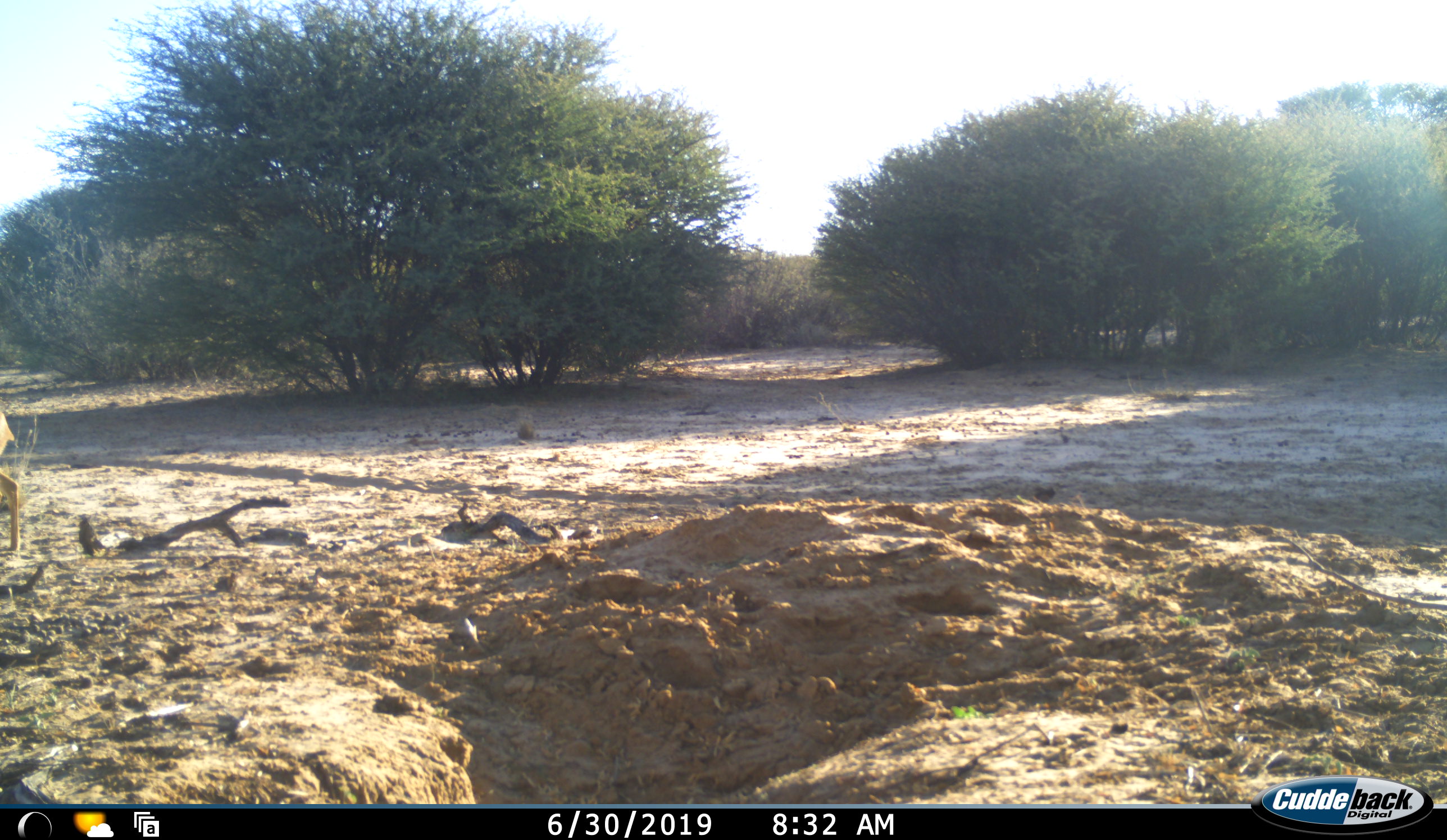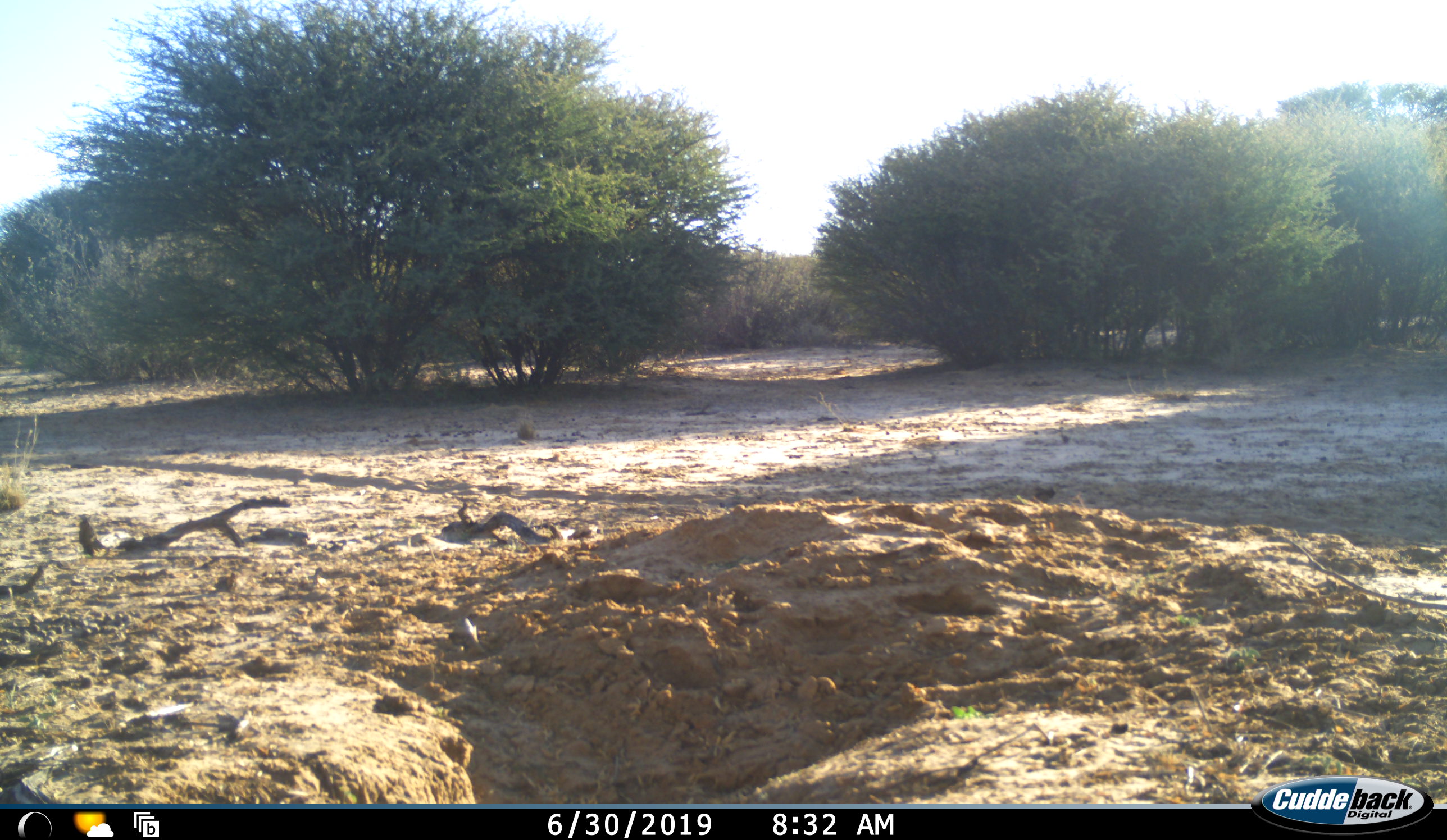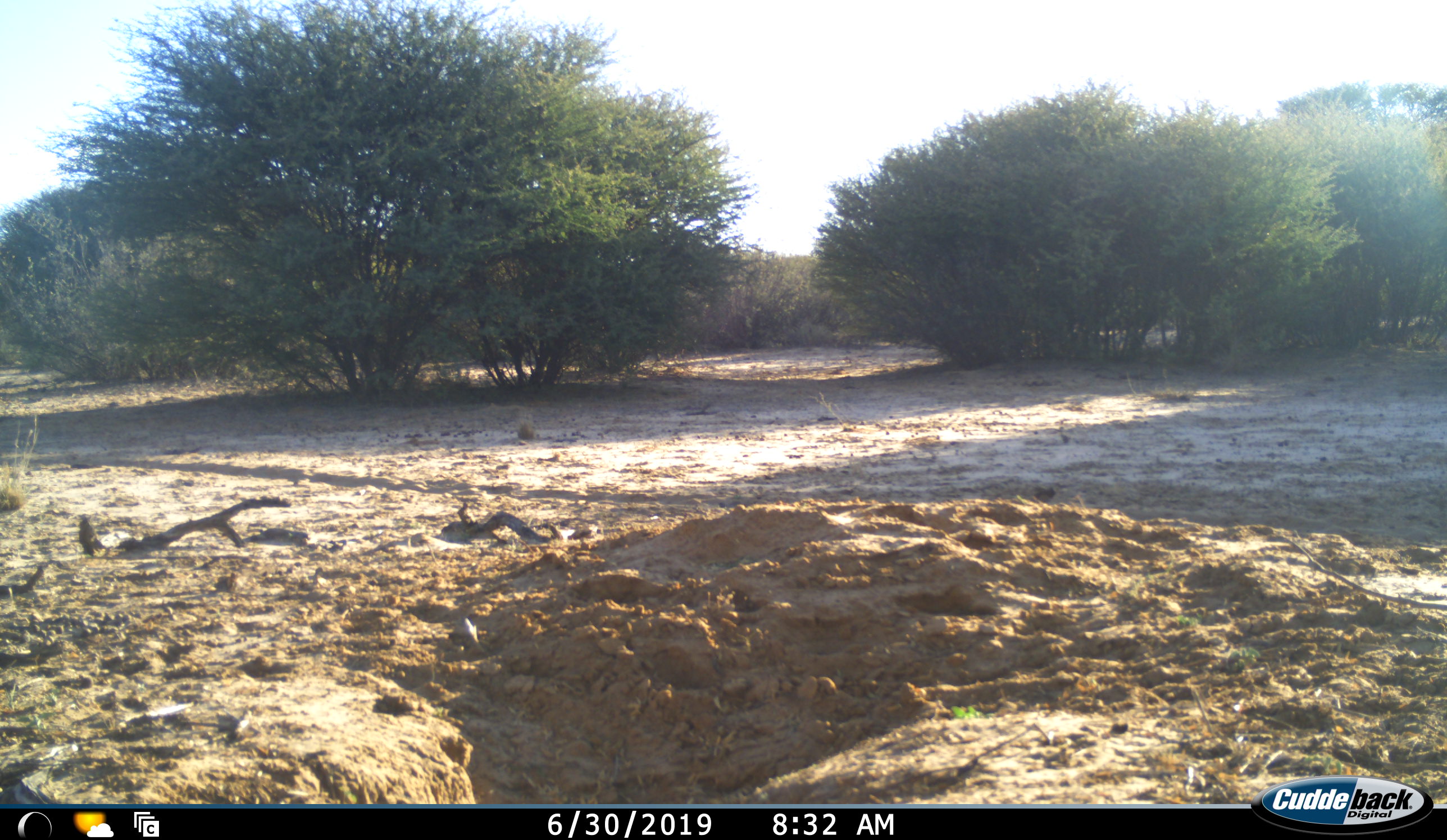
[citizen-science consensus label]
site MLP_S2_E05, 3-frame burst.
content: unidentified animal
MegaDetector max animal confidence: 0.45